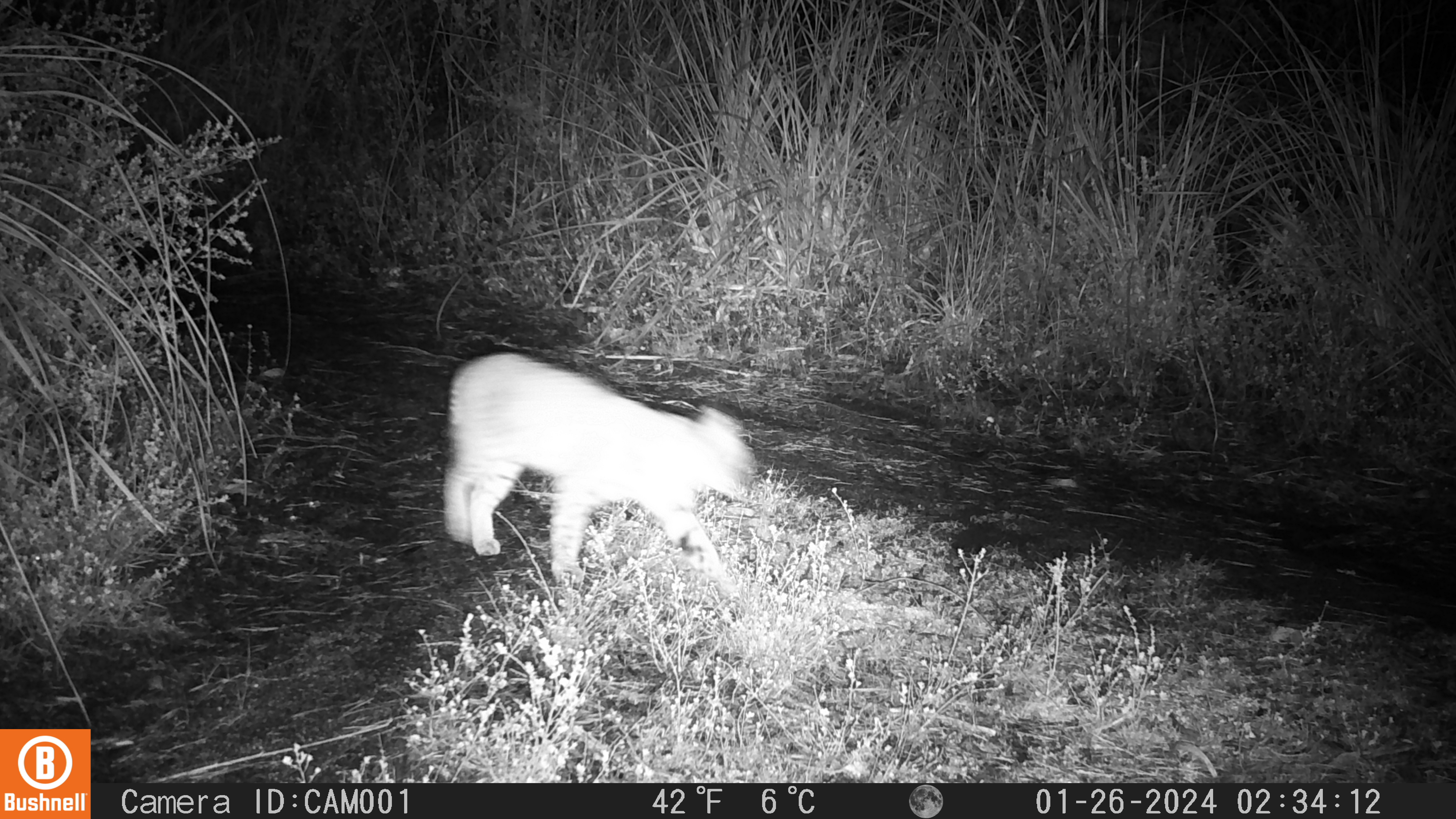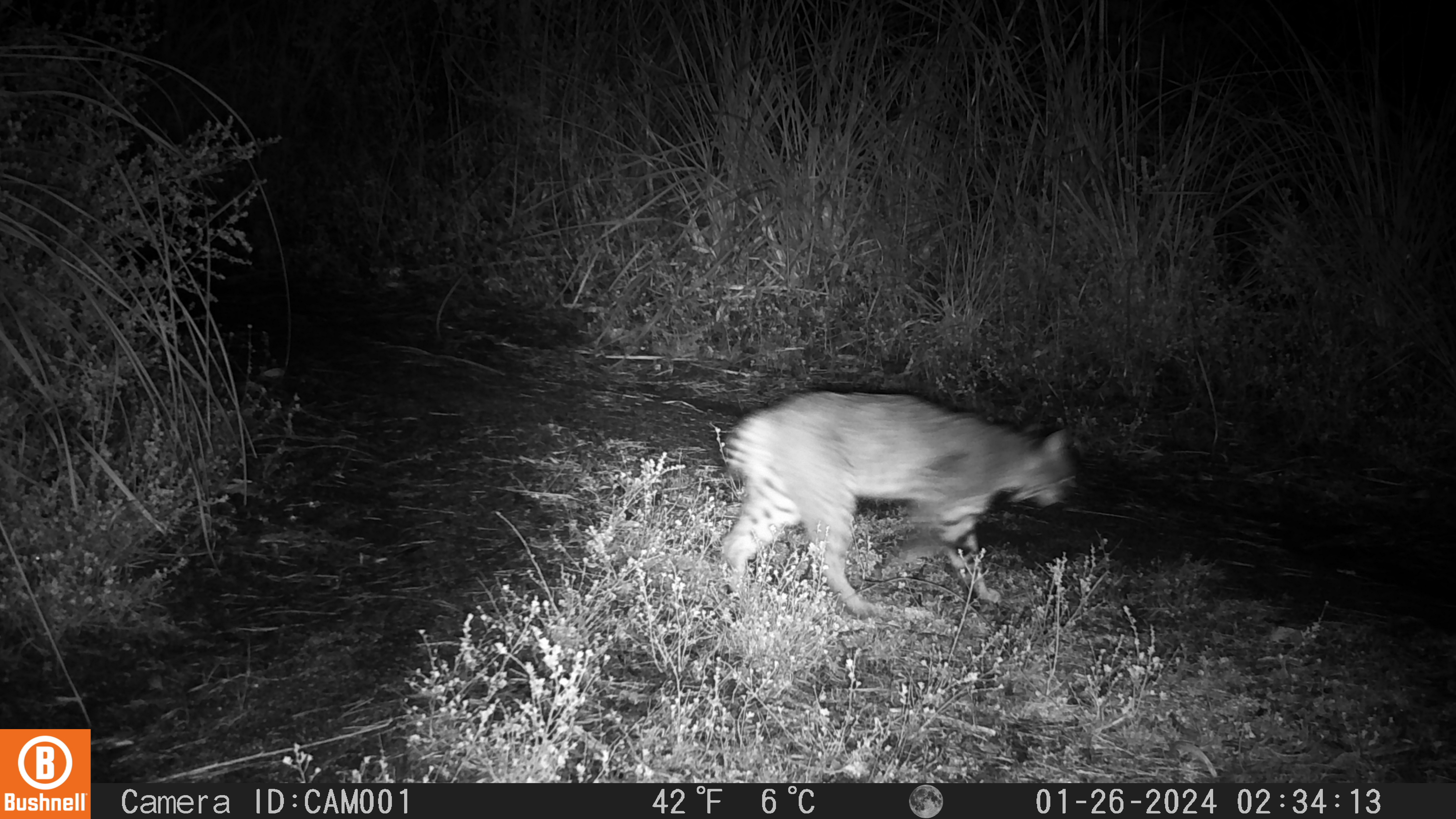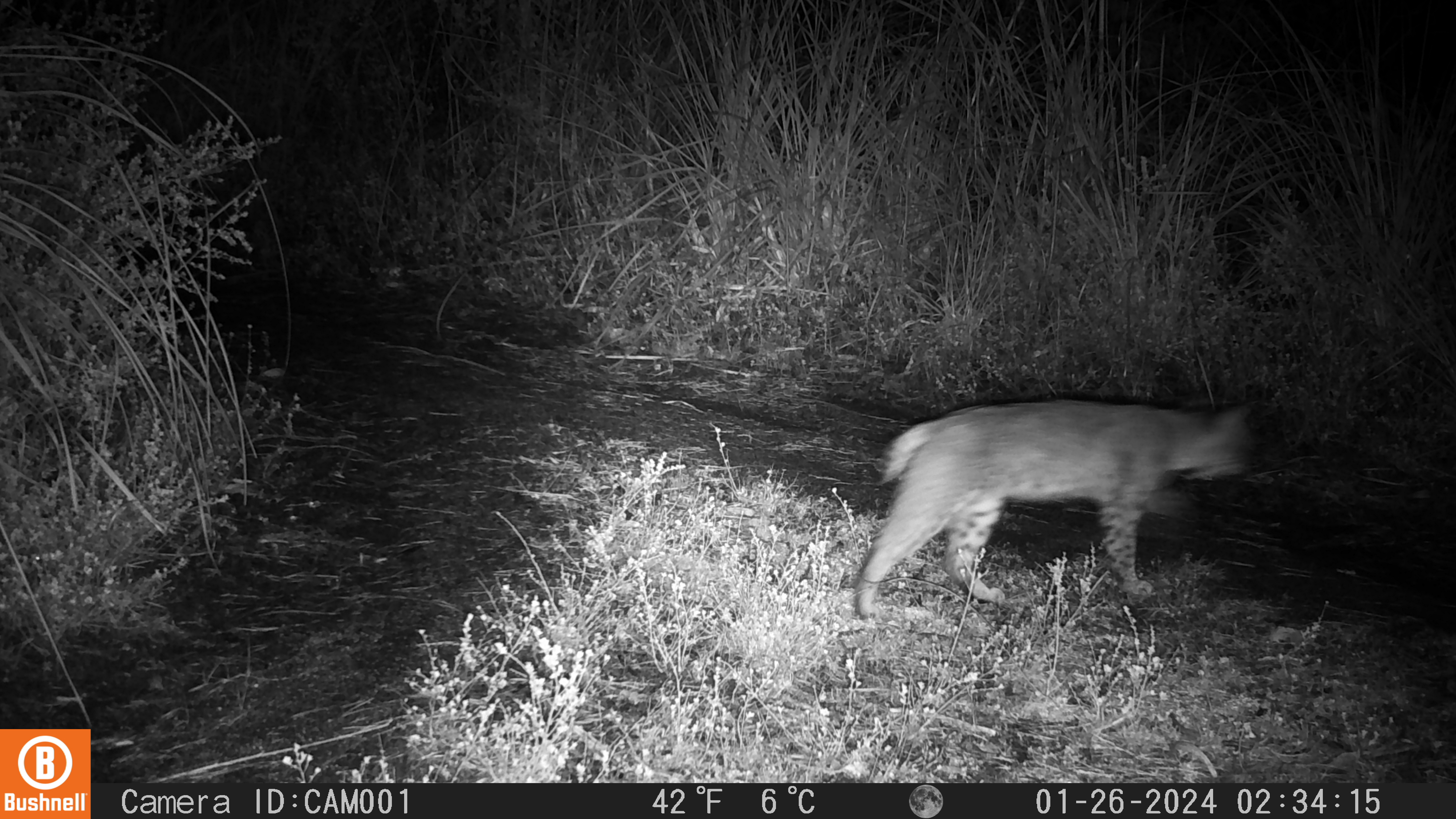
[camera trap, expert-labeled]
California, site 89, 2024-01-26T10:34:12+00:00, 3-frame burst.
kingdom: Animalia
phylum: Chordata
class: Mammalia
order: Carnivora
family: Felidae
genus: Lynx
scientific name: Lynx rufus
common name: bobcat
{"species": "bobcat (Lynx rufus)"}